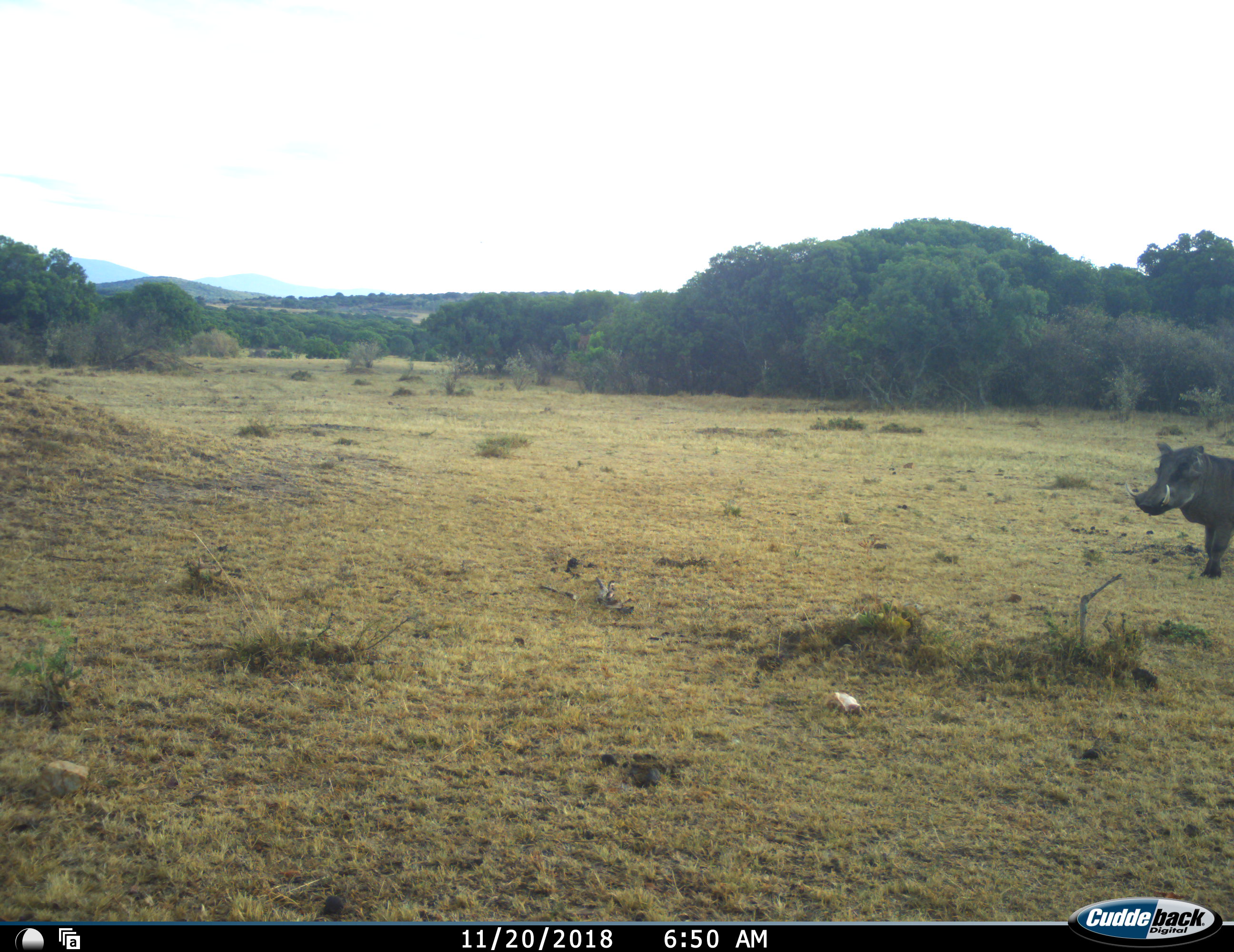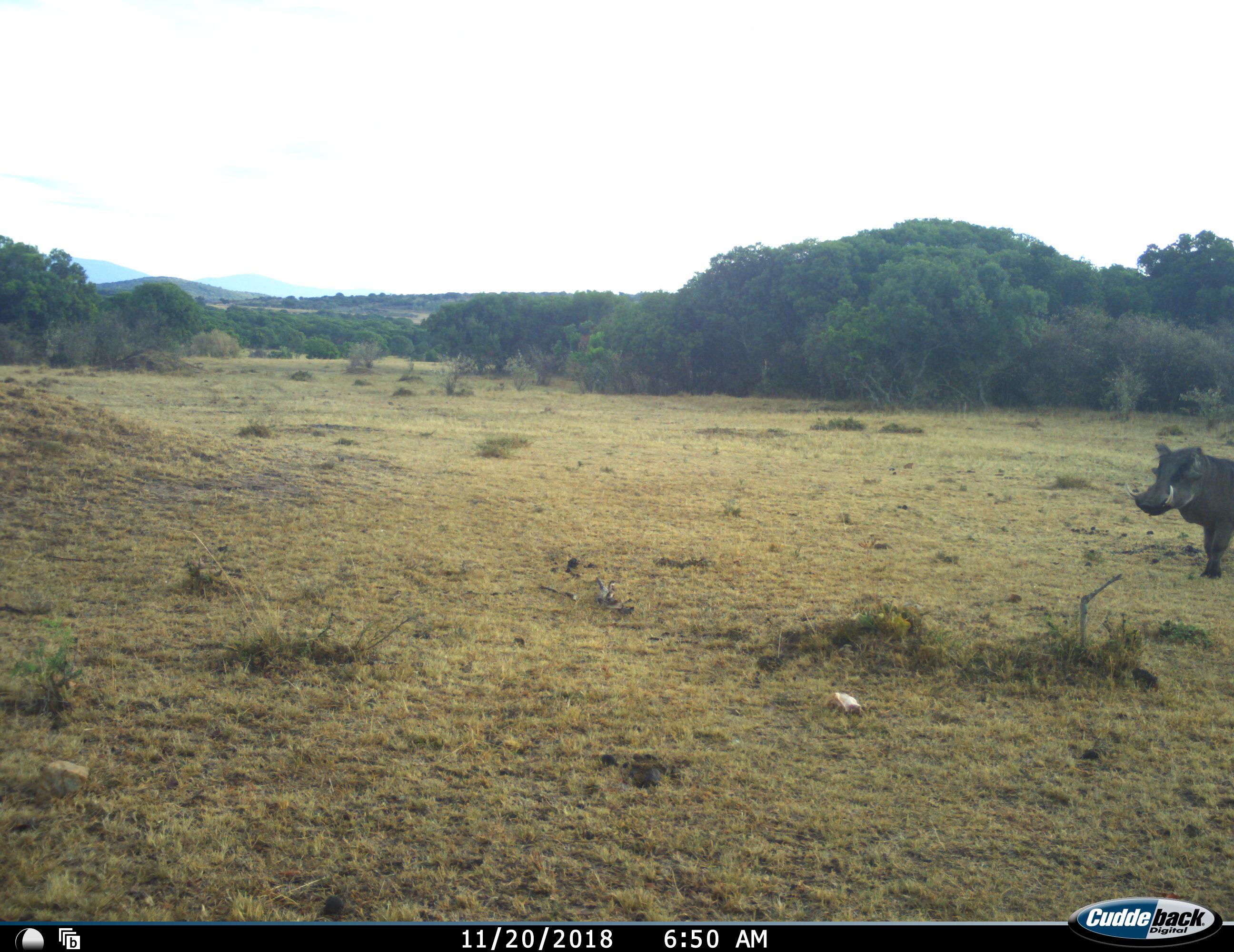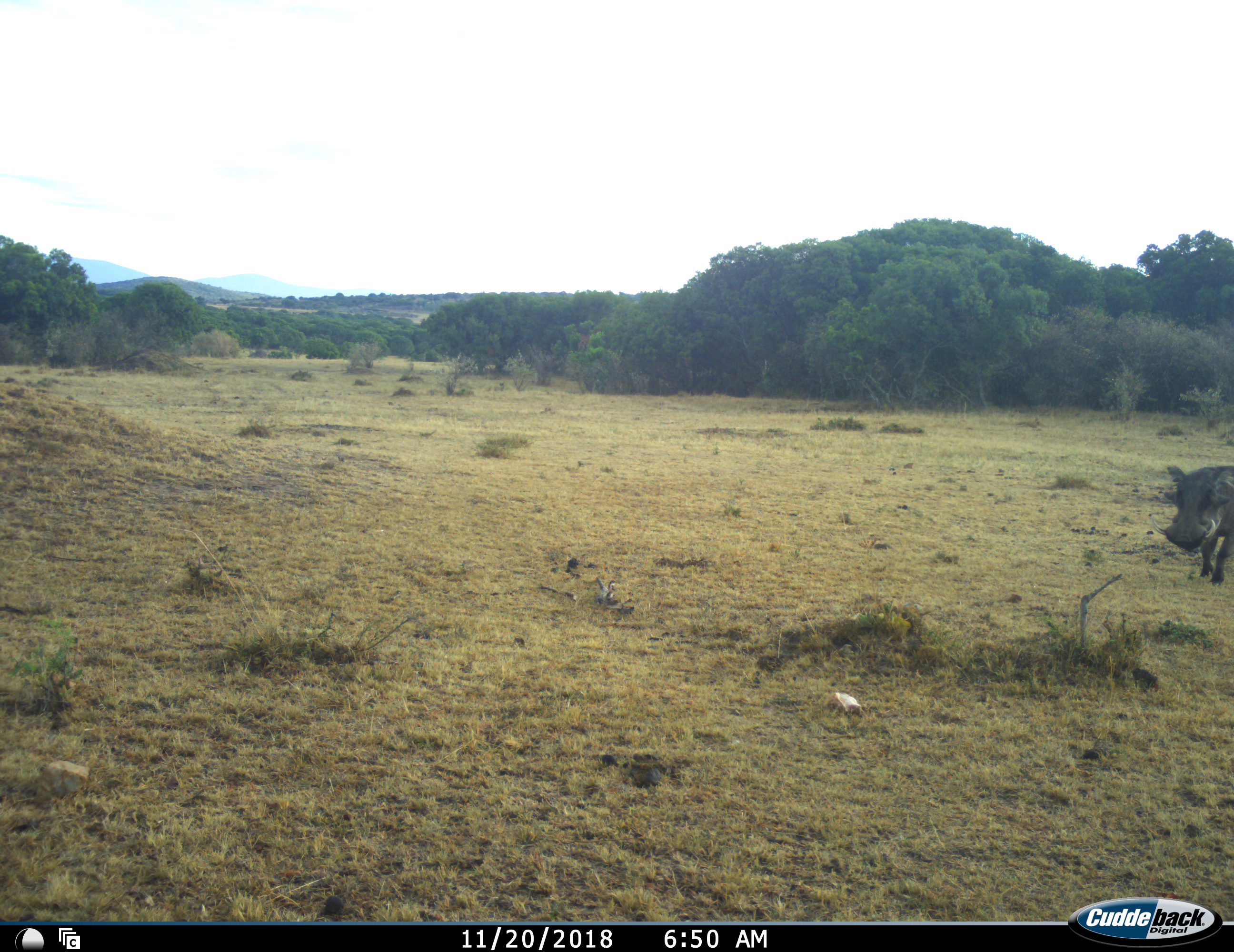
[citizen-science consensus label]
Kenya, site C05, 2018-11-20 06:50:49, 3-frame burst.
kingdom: Animalia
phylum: Chordata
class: Mammalia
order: Artiodactyla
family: Suidae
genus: Phacochoerus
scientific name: Phacochoerus africanus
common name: warthog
Warthog (Phacochoerus africanus), count 1. Behavior (volunteer vote fractions): standing 80%, resting 0%, moving 20%, interacting 0%. Young present (vote fraction): 0%. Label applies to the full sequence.